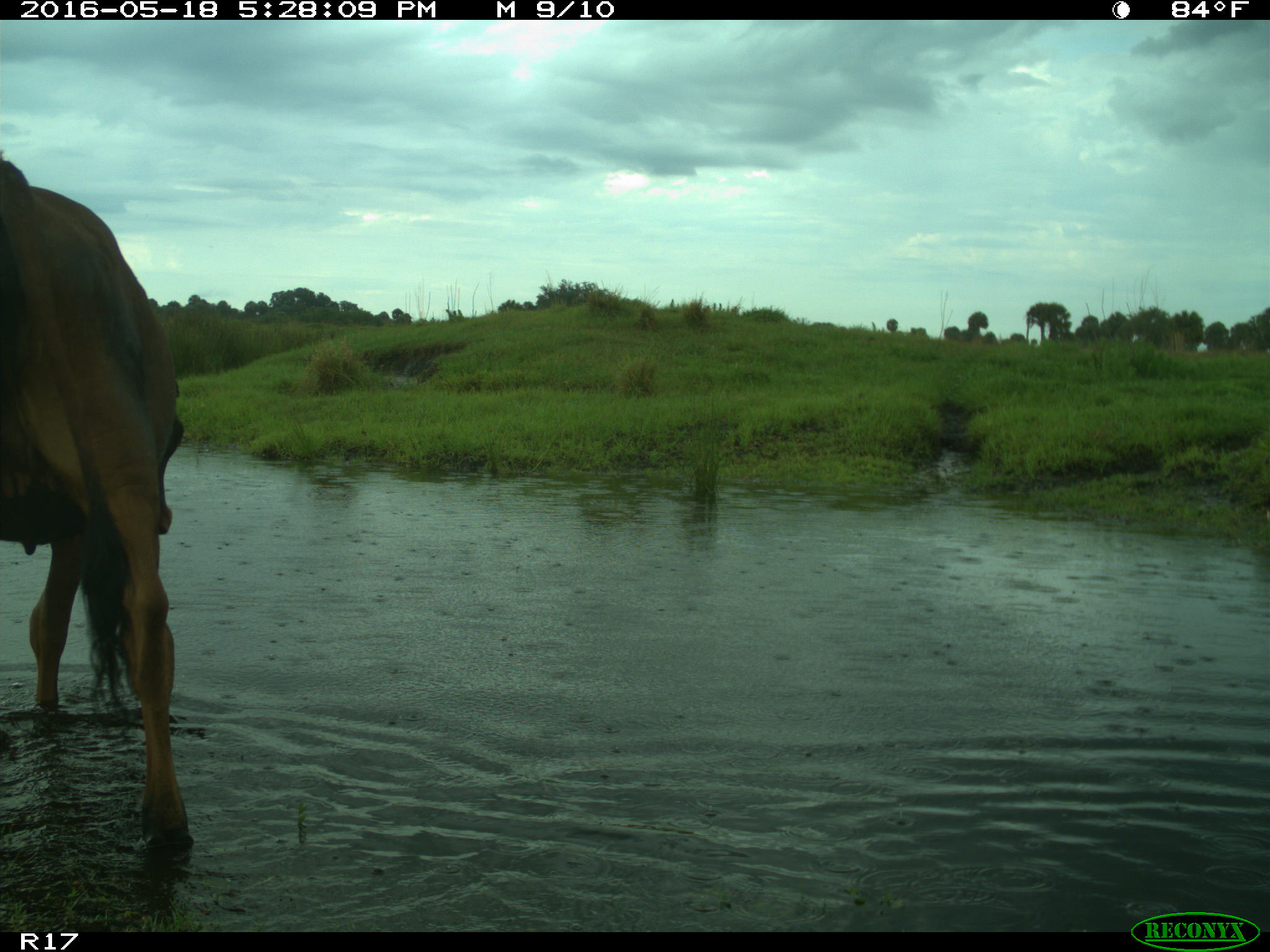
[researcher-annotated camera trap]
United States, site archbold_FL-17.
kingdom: Animalia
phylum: Chordata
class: Mammalia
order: Artiodactyla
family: Bovidae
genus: Bos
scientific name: Bos taurus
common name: domestic cow